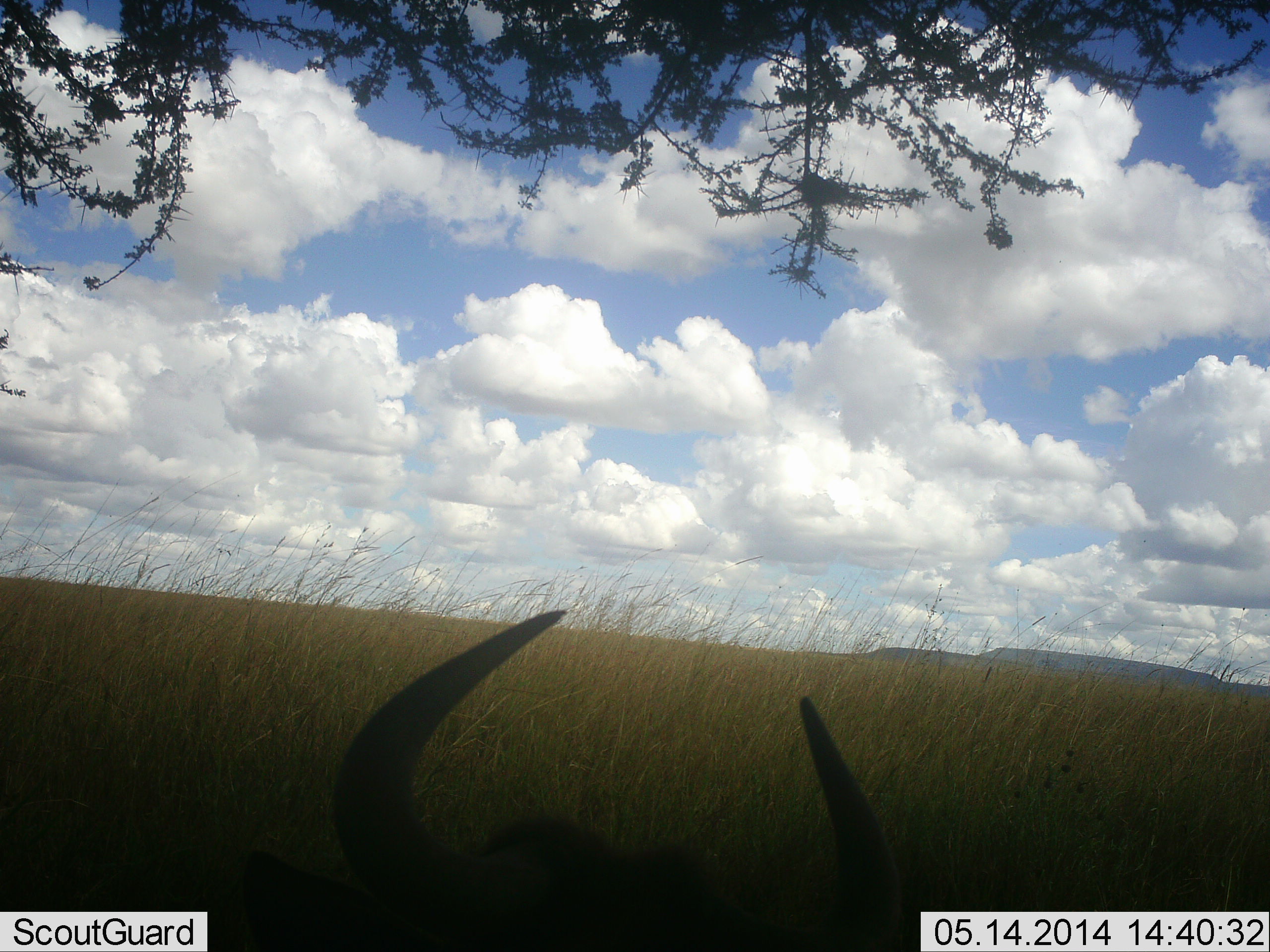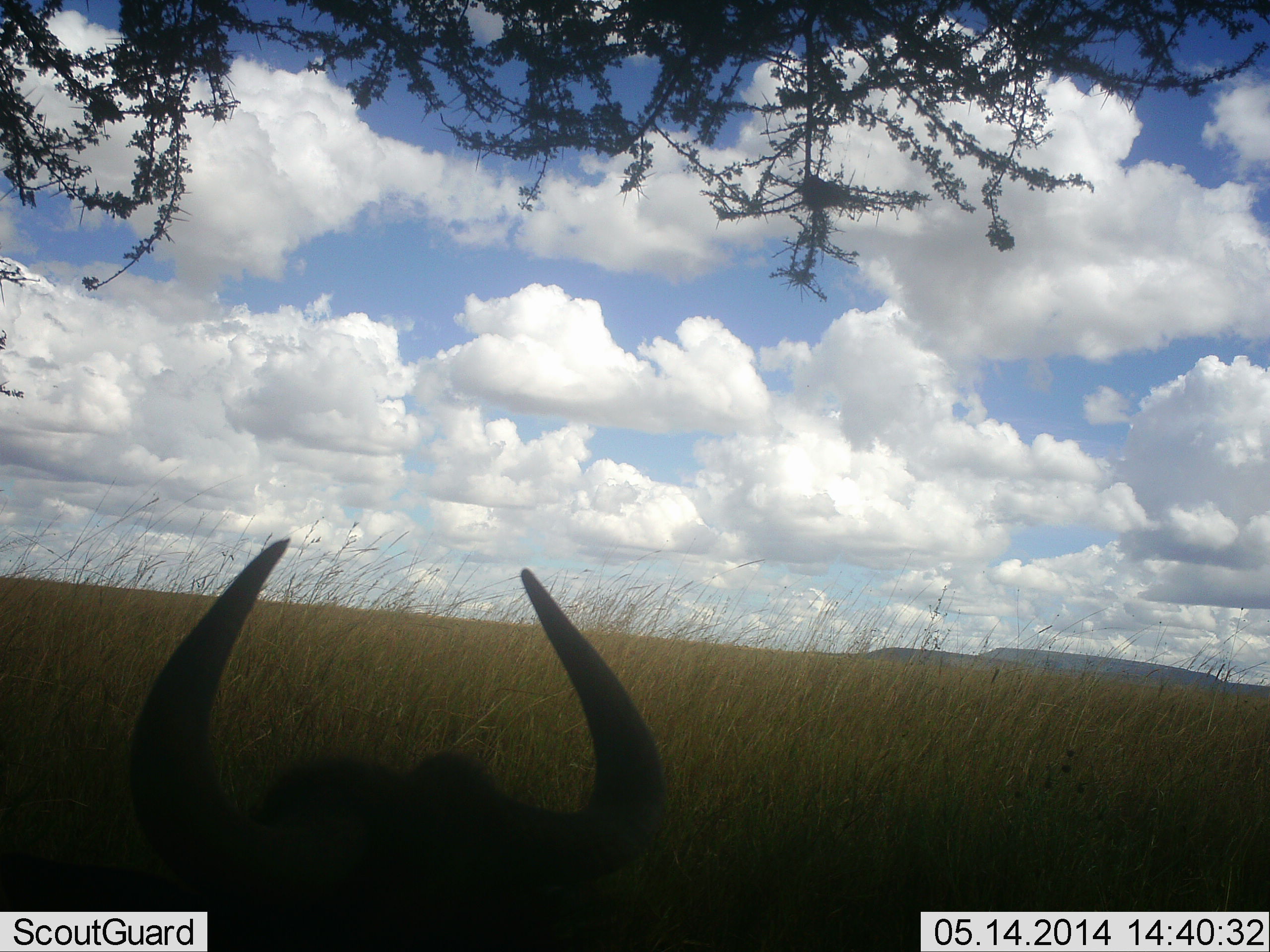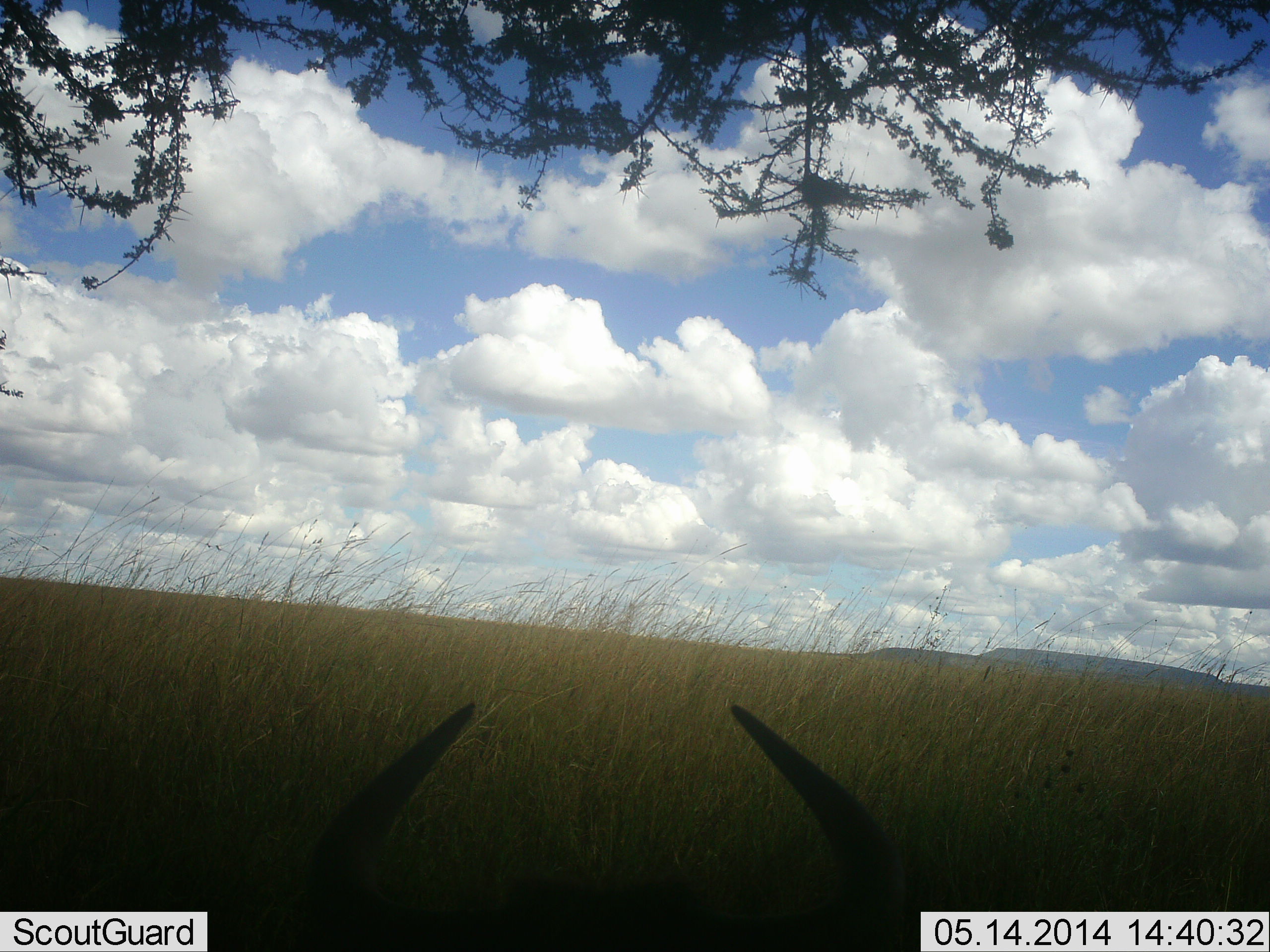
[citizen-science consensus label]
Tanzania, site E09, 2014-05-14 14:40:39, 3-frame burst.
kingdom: Animalia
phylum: Chordata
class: Mammalia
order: Artiodactyla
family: Bovidae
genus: Connochaetes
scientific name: Connochaetes taurinus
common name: blue wildebeest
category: wildebeest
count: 1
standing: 10%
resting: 60%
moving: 20%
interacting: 0%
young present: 0%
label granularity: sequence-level